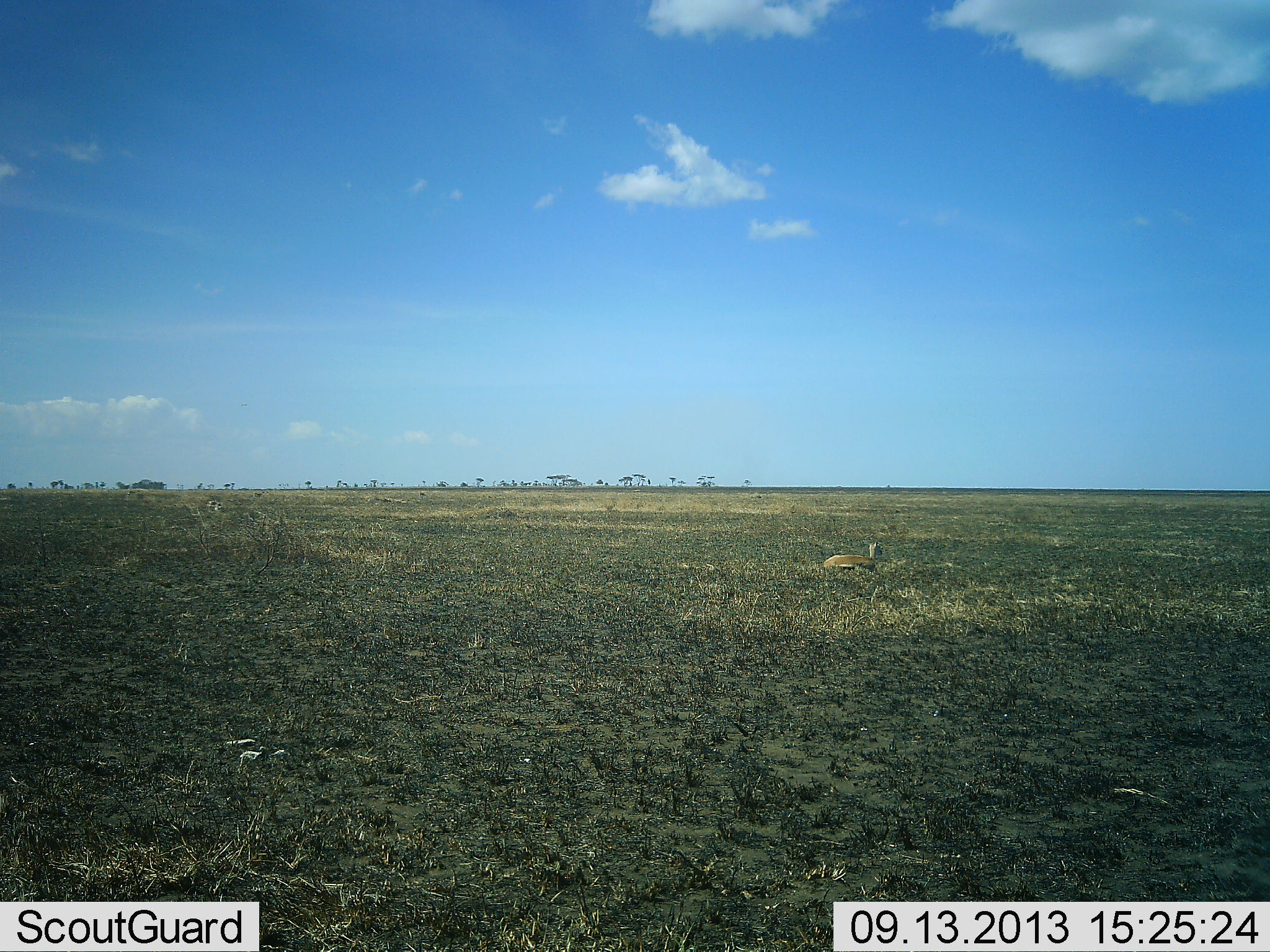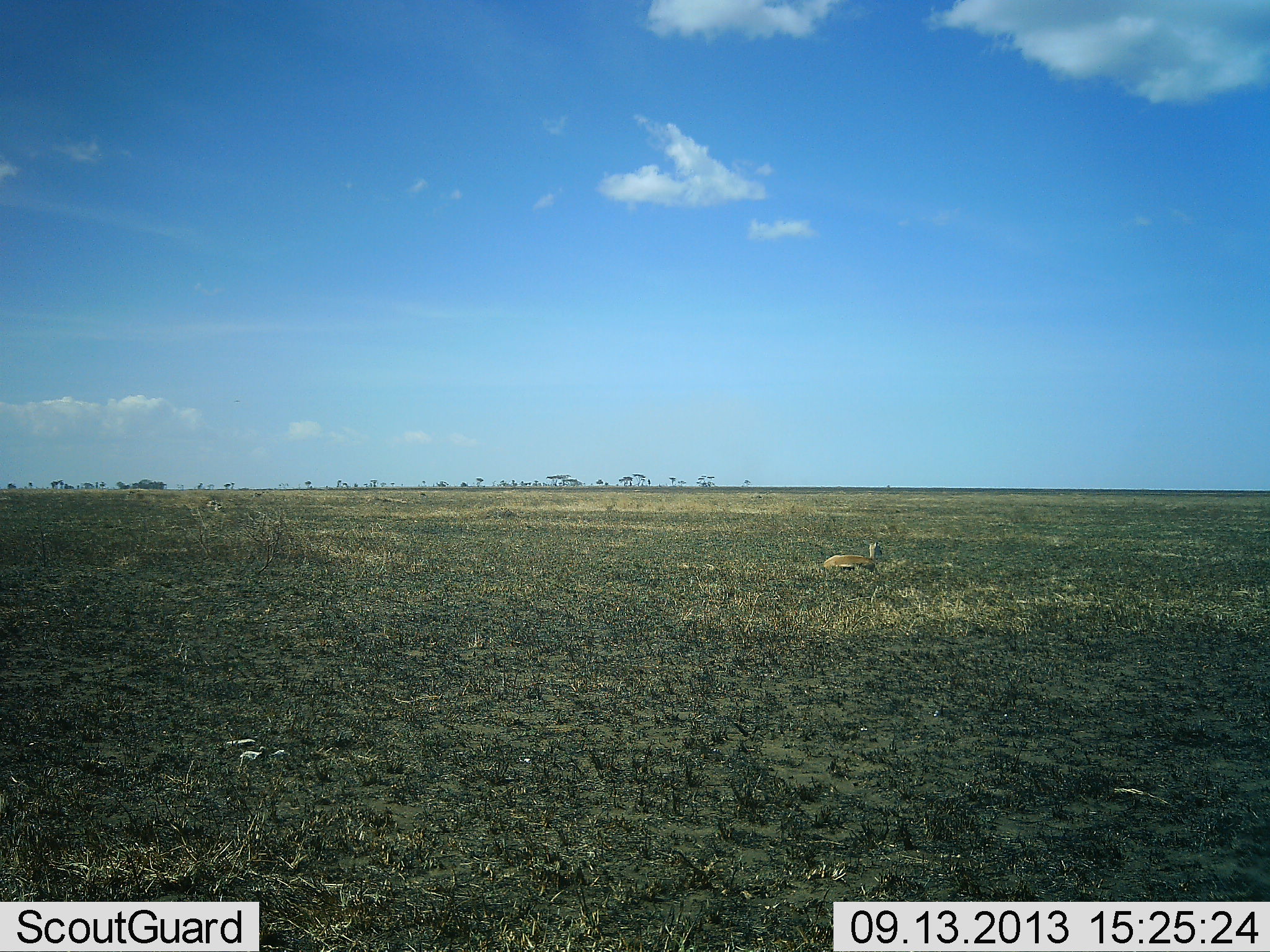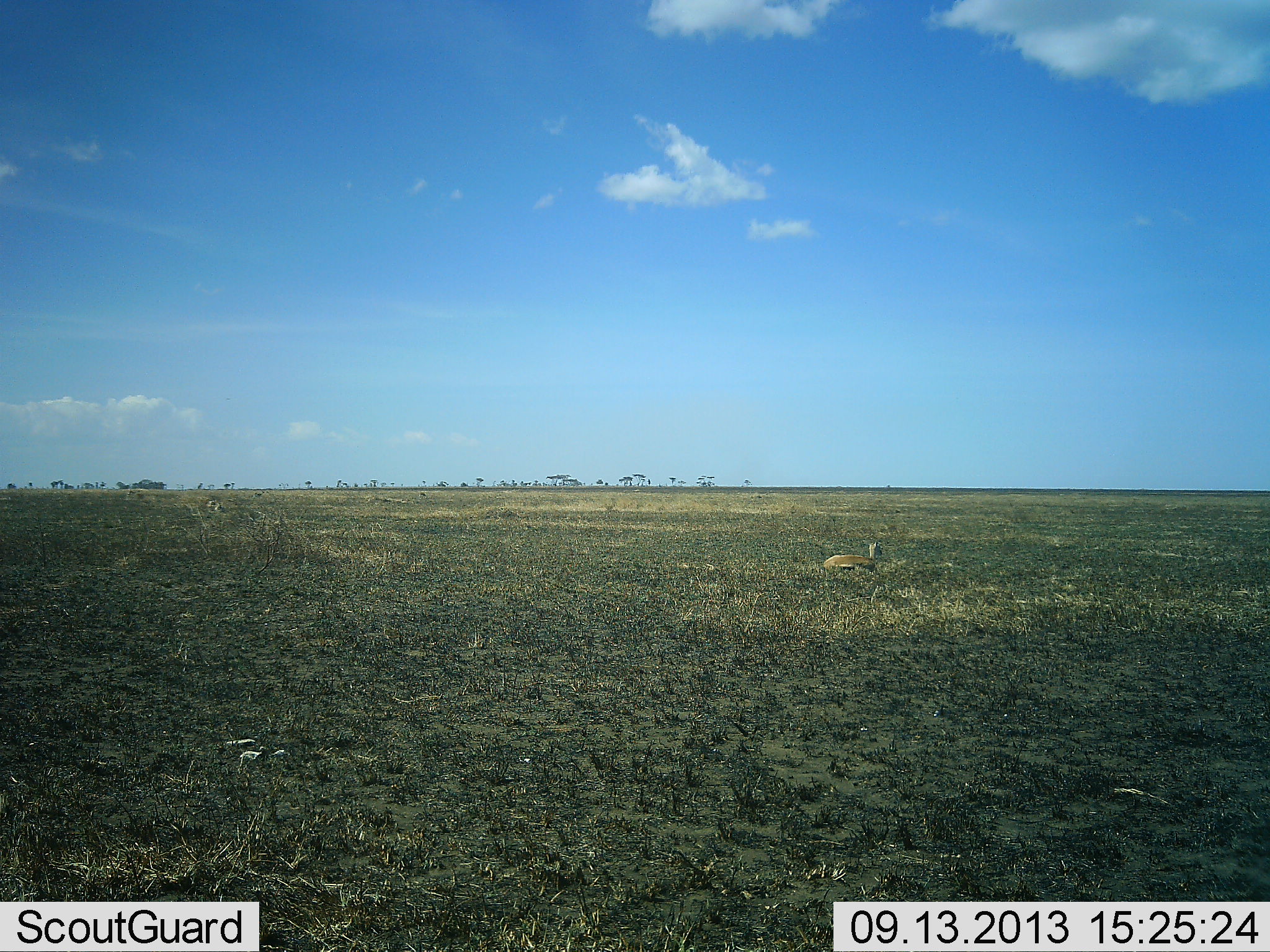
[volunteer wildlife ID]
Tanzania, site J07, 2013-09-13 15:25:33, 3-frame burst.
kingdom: Animalia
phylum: Chordata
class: Mammalia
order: Artiodactyla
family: Bovidae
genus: Eudorcas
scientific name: Eudorcas thomsonii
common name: thomson's gazelle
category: gazellethomsons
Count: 1.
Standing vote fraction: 0%.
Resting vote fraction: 100%.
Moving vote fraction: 0%.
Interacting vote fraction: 0%.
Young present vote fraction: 10%.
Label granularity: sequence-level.